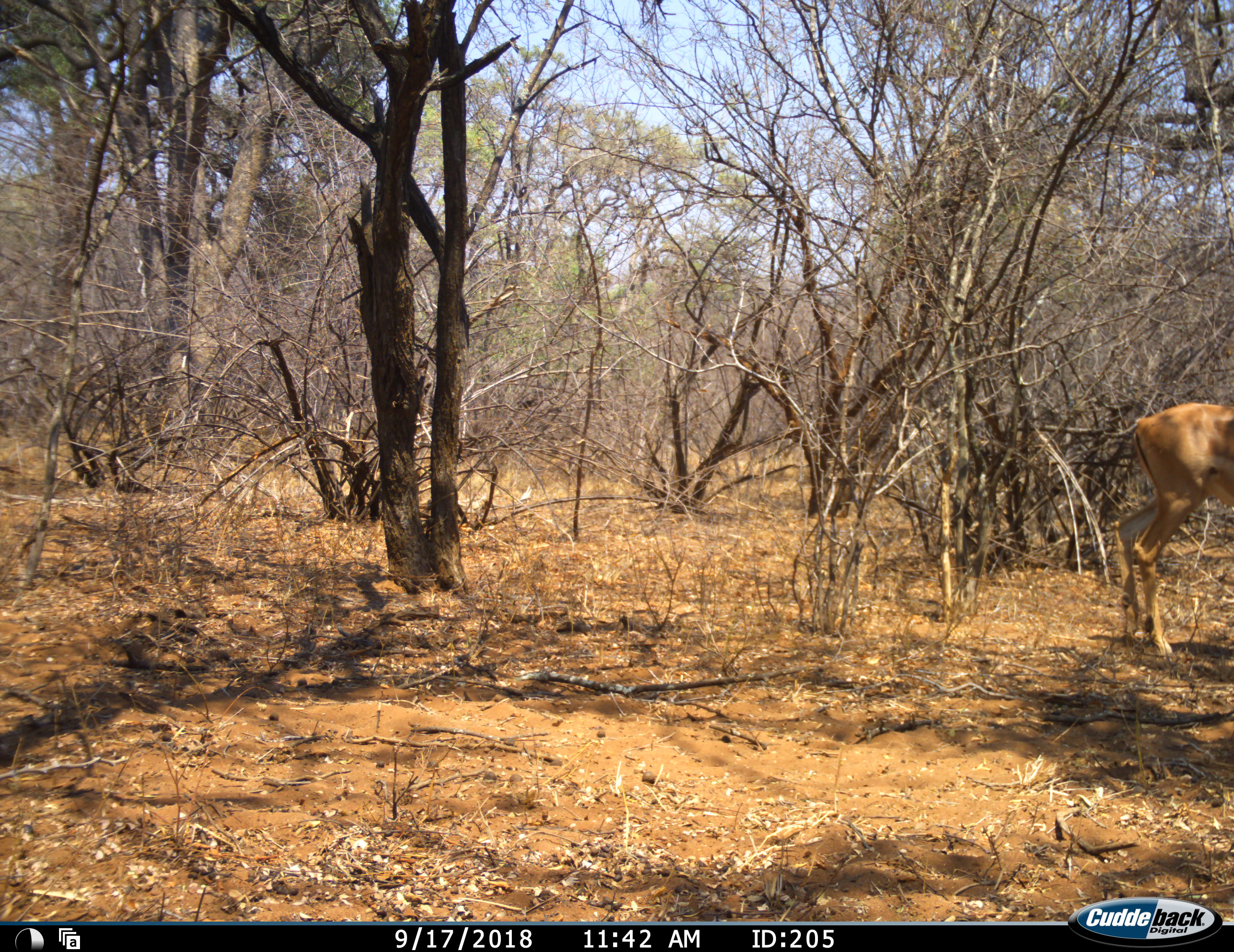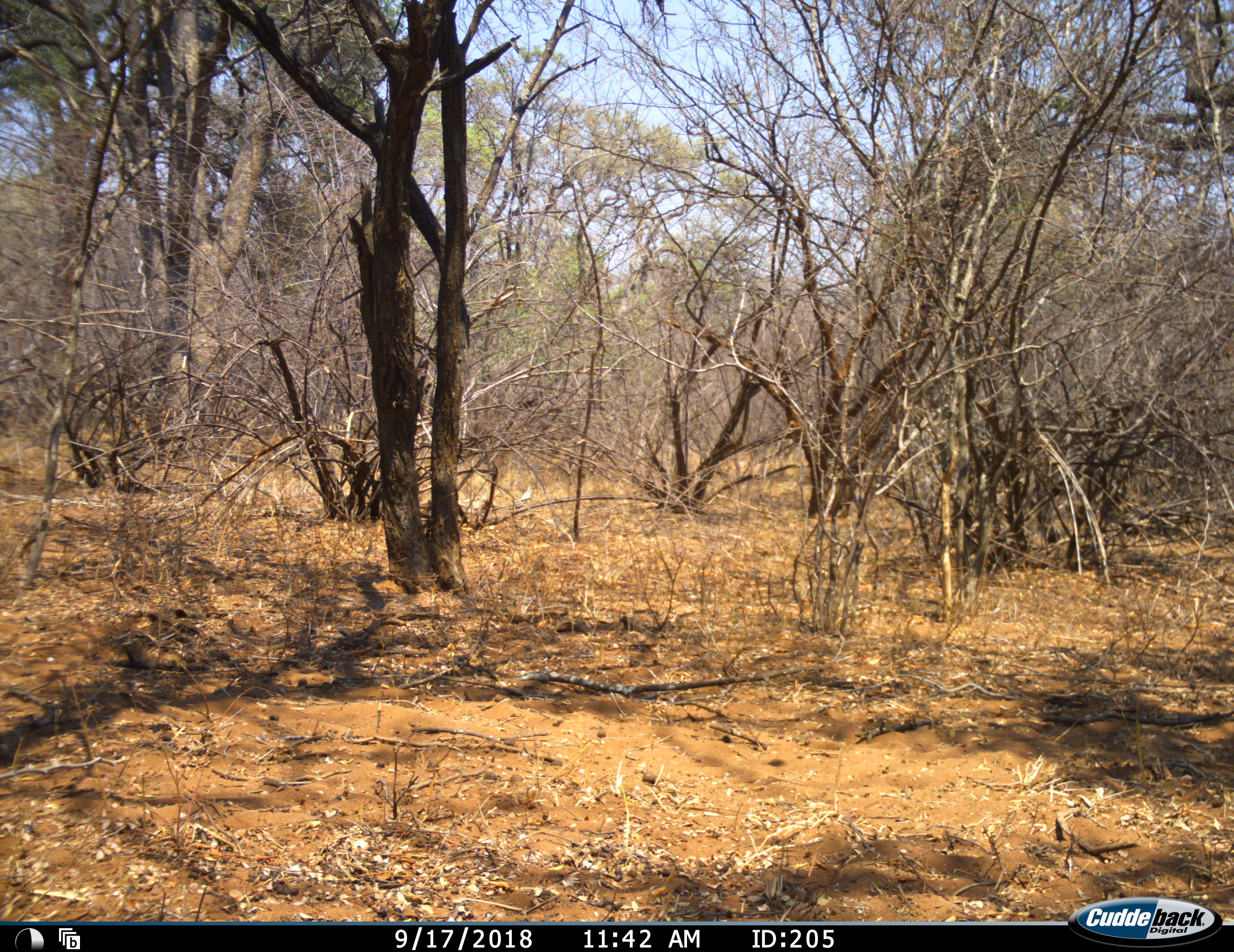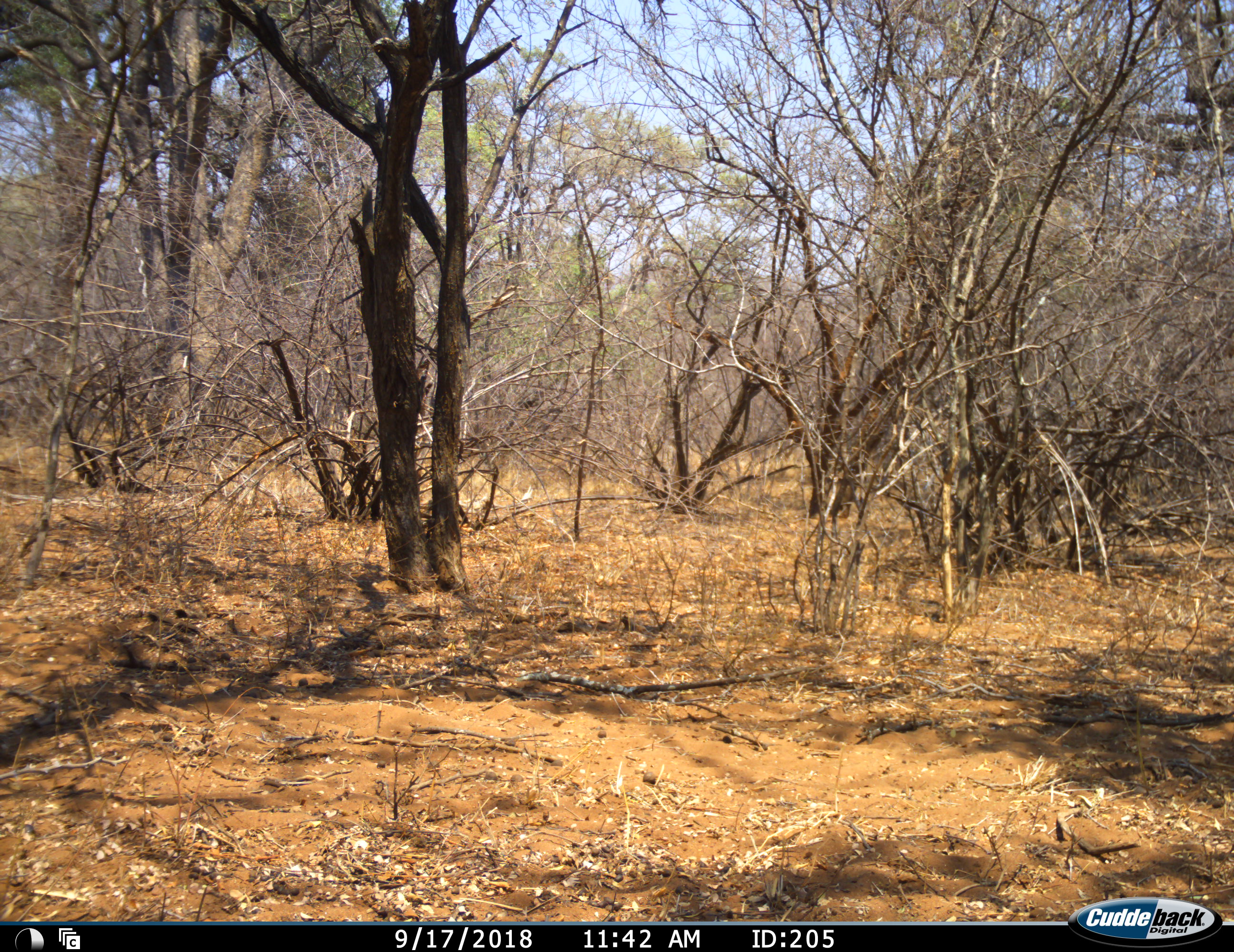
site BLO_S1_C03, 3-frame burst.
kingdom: Animalia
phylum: Chordata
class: Mammalia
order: Artiodactyla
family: Bovidae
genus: Aepyceros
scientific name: Aepyceros melampus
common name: impala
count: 1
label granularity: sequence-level